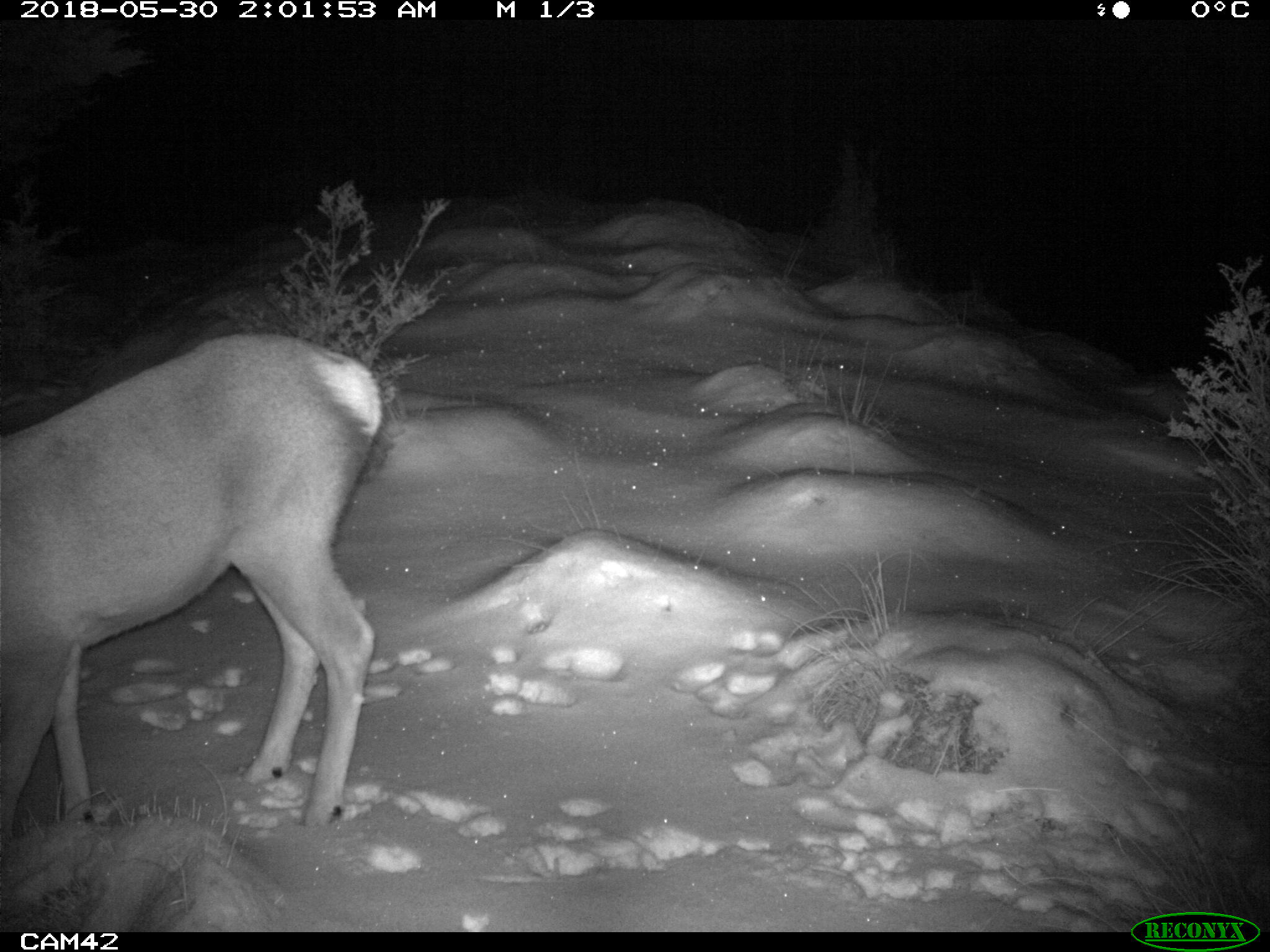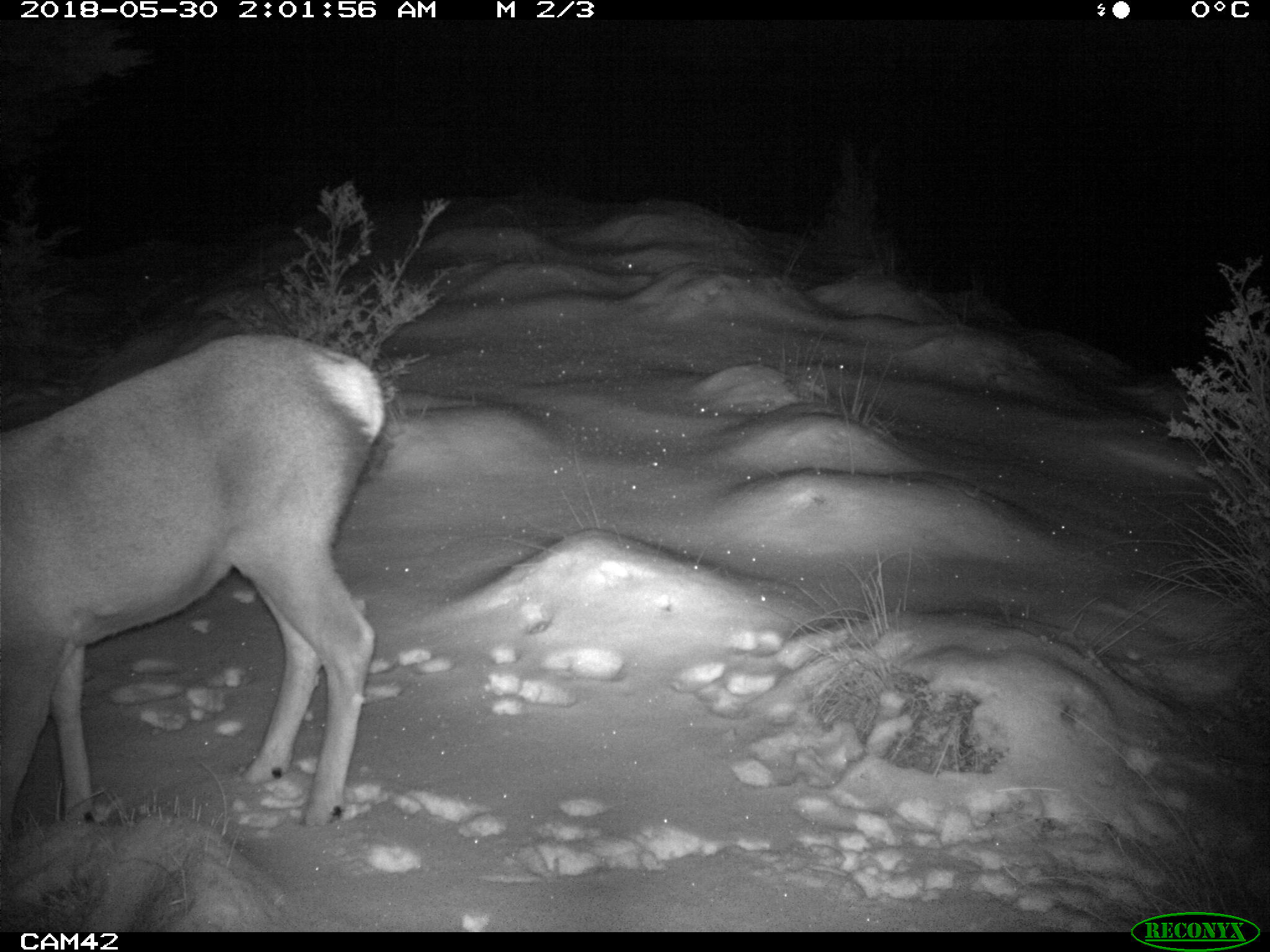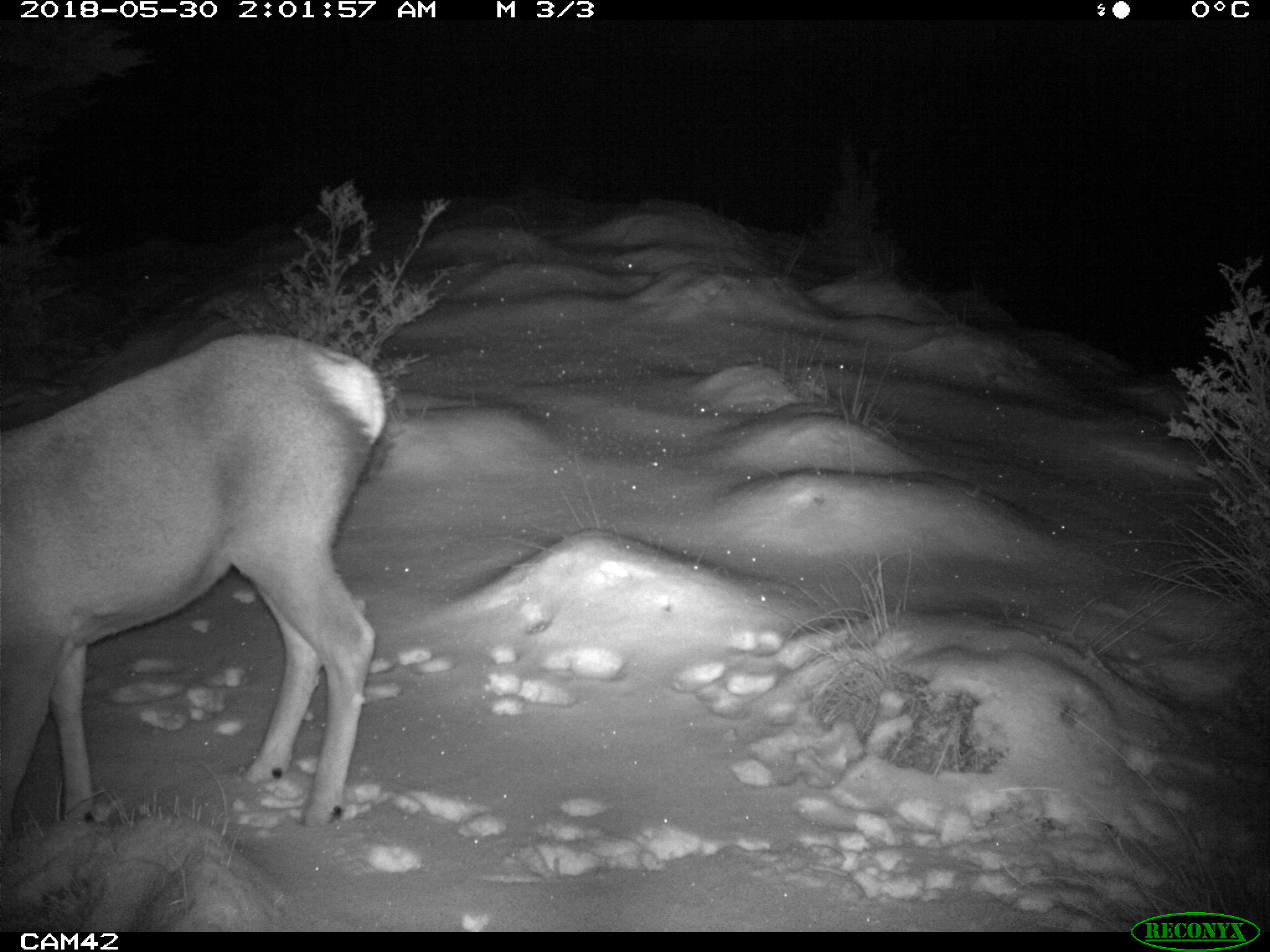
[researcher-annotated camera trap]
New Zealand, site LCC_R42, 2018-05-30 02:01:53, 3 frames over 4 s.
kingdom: Animalia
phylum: Chordata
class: Mammalia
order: Artiodactyla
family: Cervidae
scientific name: Cervidae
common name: deer